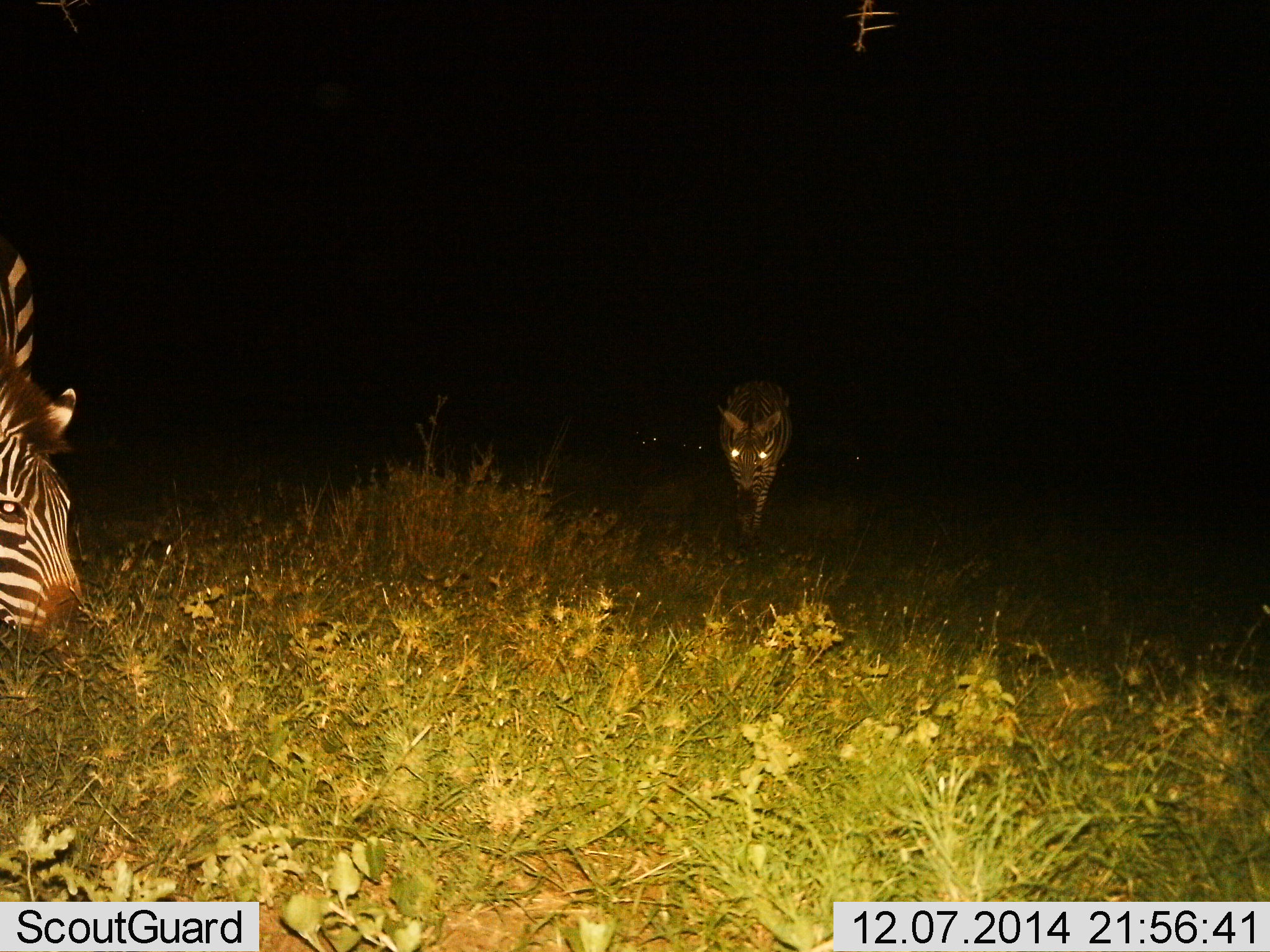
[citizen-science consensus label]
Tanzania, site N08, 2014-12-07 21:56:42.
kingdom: Animalia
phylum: Chordata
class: Mammalia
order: Perissodactyla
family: Equidae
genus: Equus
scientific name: Equus quagga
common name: plains zebra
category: zebra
Zebra (plains zebra) (Equus quagga), count 2. Behavior (volunteer vote fractions): standing 55%, resting 9%, moving 45%, interacting 0%. Young present (vote fraction): 0%. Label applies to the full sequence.